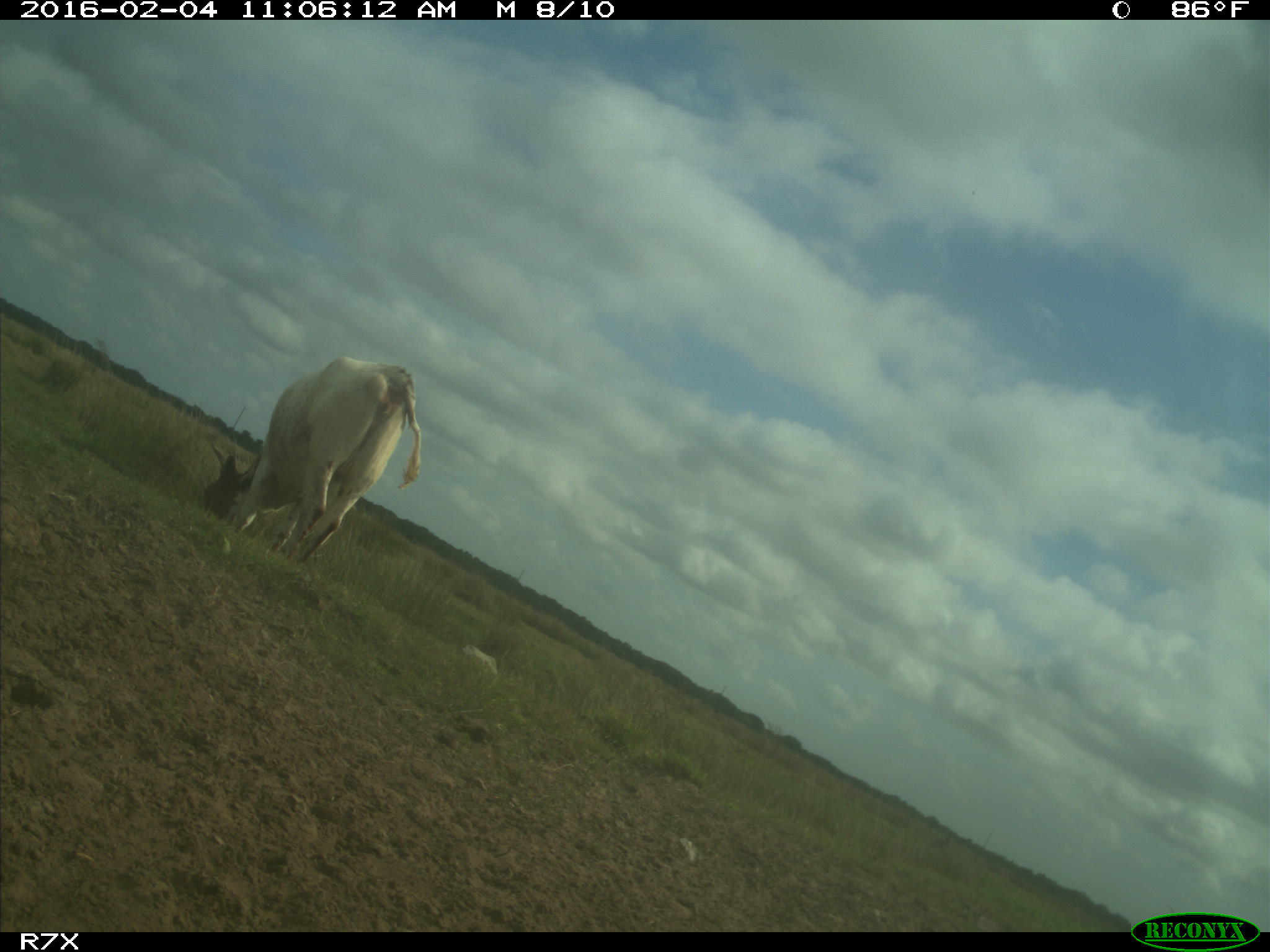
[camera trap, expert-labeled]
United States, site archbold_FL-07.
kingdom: Animalia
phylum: Chordata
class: Mammalia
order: Artiodactyla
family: Bovidae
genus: Bos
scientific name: Bos taurus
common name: domestic cow